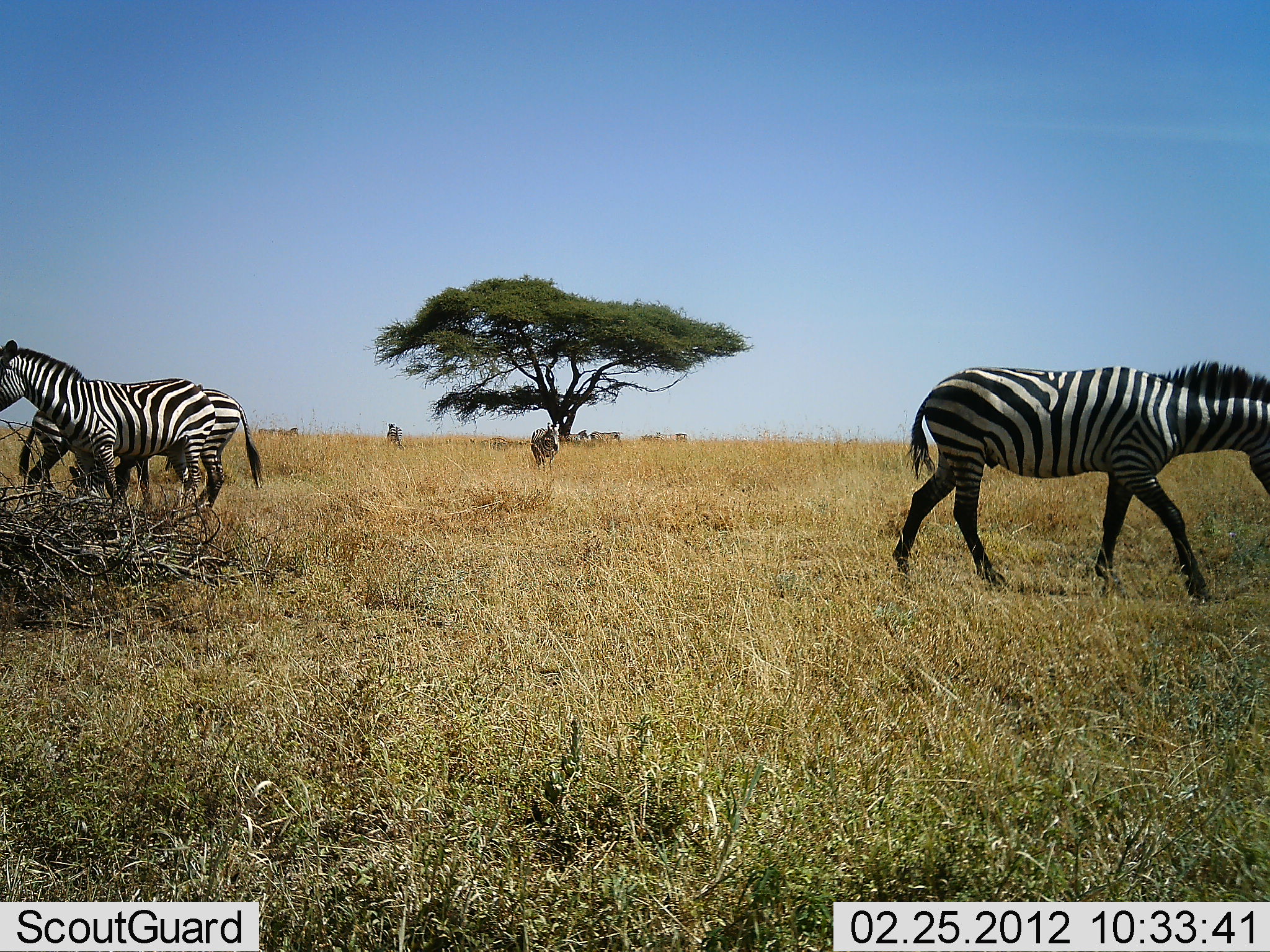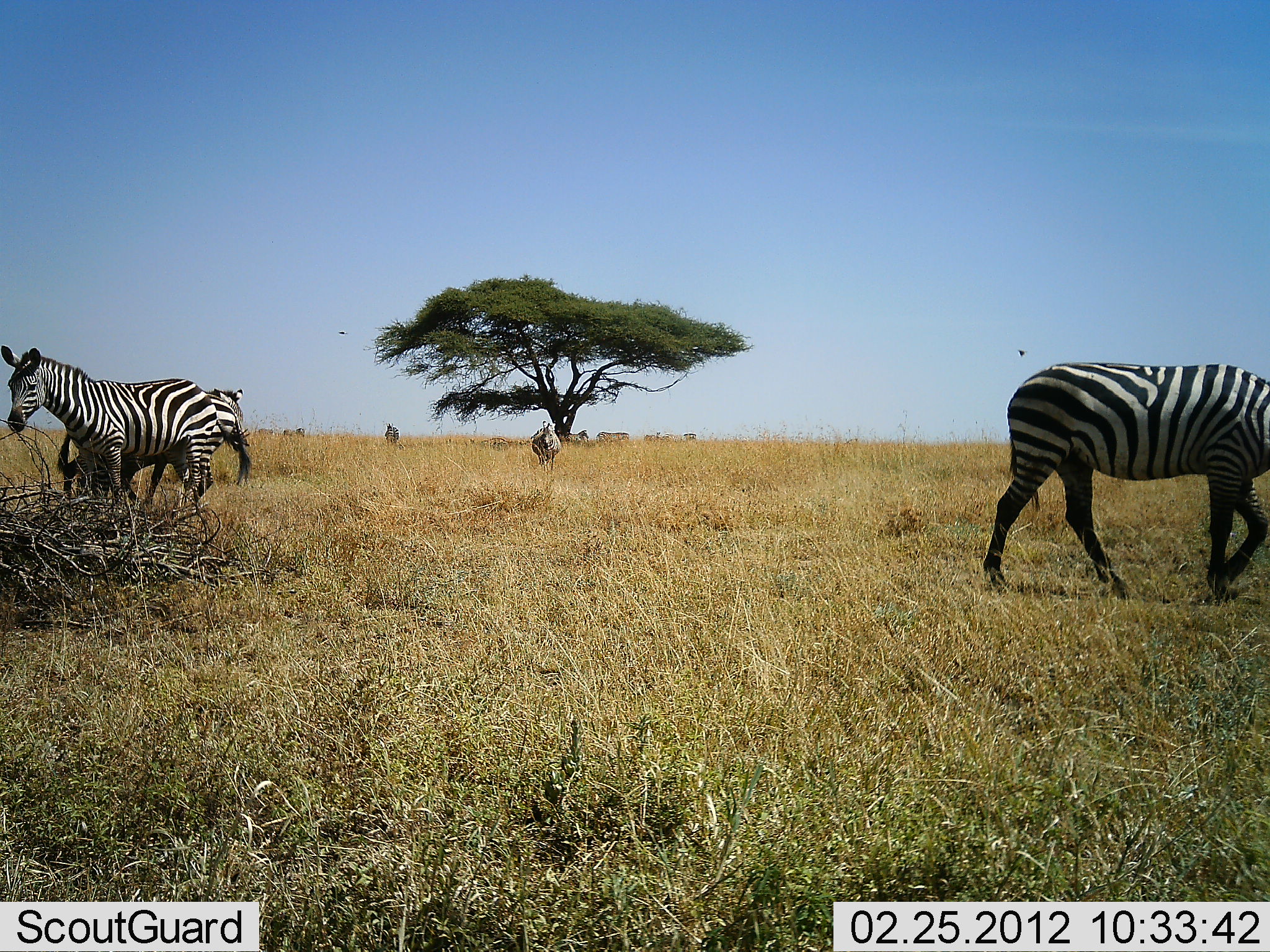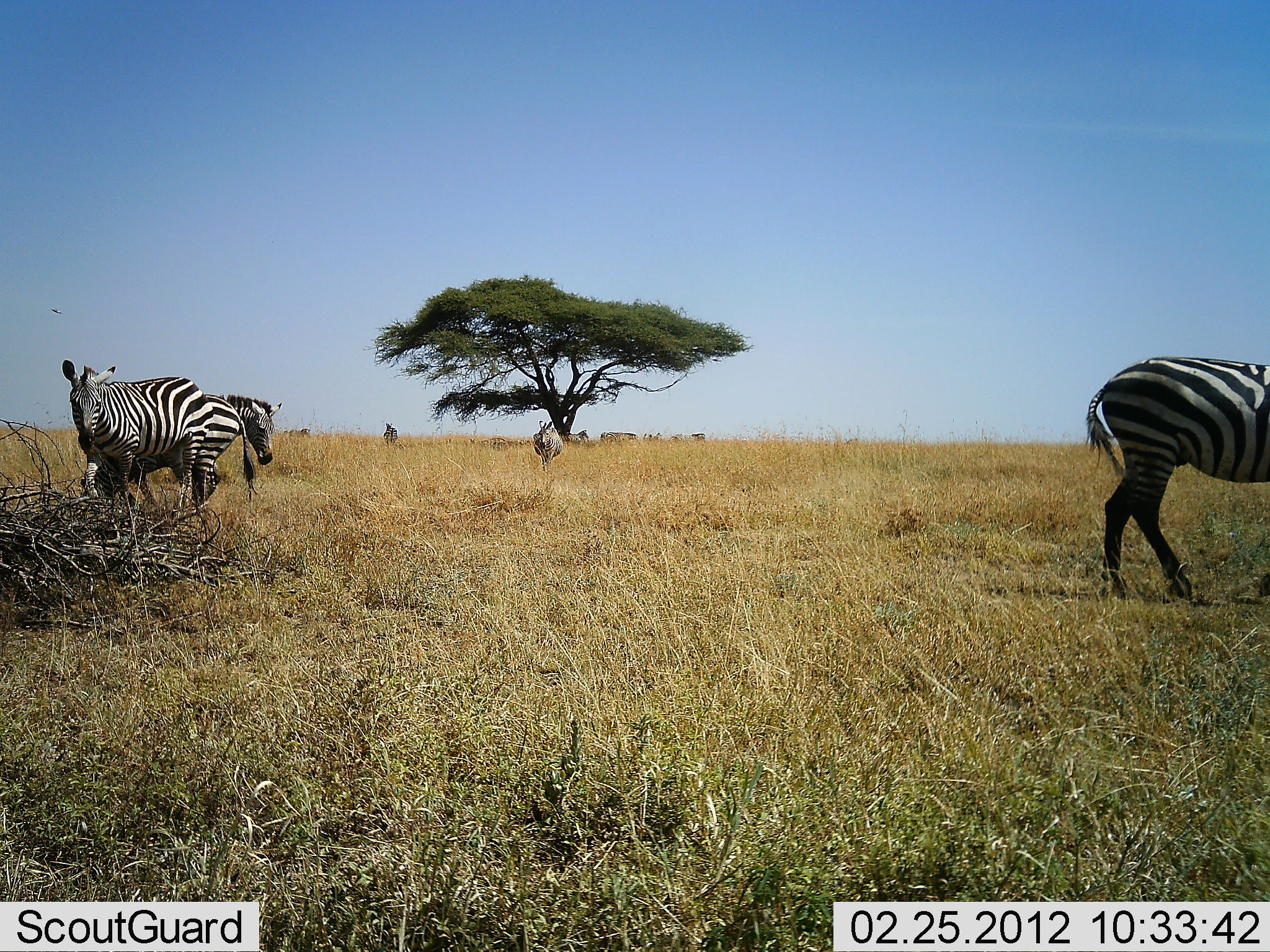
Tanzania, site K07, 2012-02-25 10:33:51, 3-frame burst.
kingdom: Animalia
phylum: Chordata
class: Mammalia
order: Perissodactyla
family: Equidae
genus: Equus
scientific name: Equus quagga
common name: plains zebra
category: zebra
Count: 10.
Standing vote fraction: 43%.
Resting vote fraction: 14%.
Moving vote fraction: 86%.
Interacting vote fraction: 0%.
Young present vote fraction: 0%.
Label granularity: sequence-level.